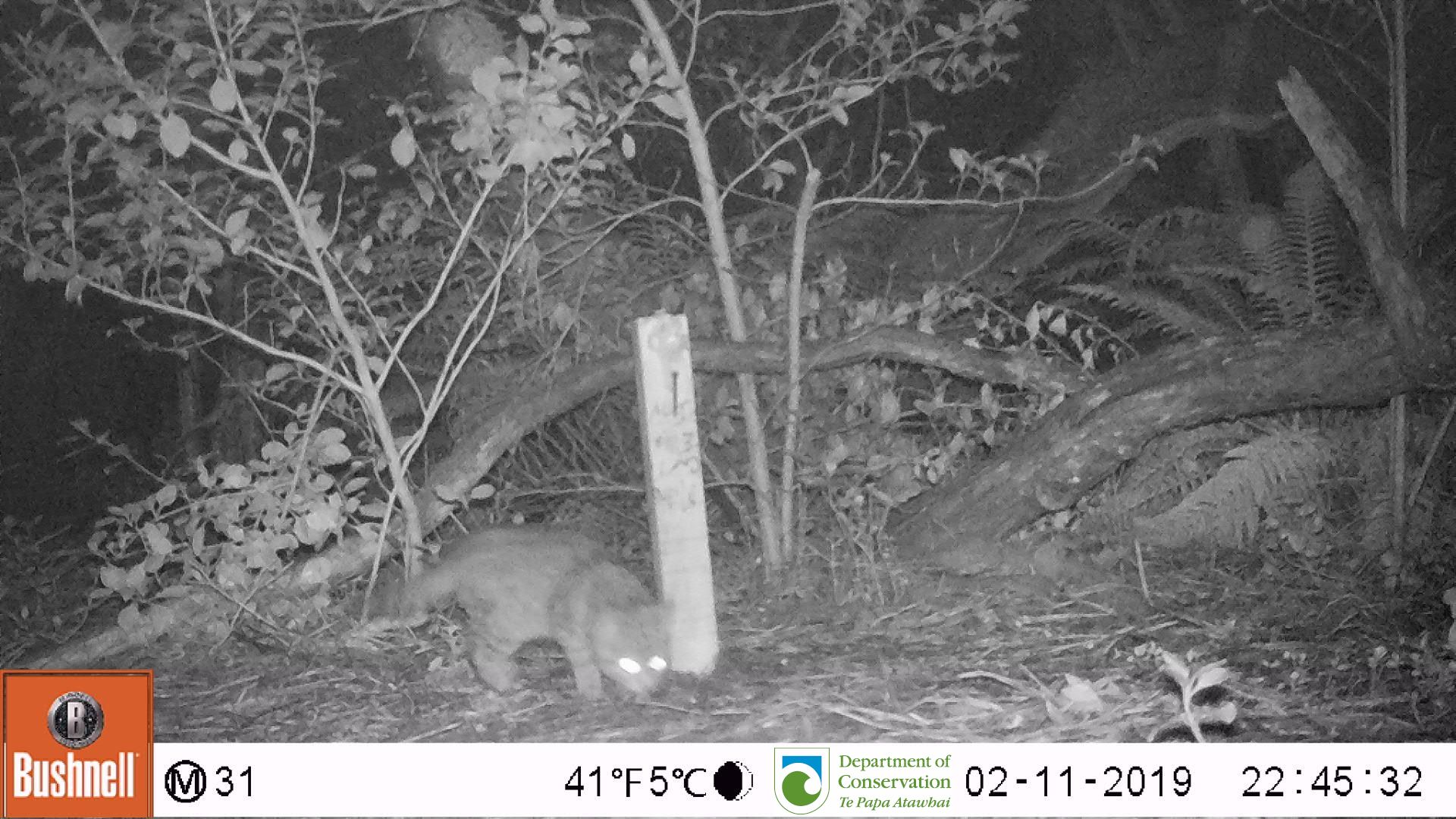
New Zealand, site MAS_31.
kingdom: Animalia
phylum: Chordata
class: Mammalia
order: Carnivora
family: Felidae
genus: Felis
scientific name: Felis catus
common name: domestic cat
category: cat